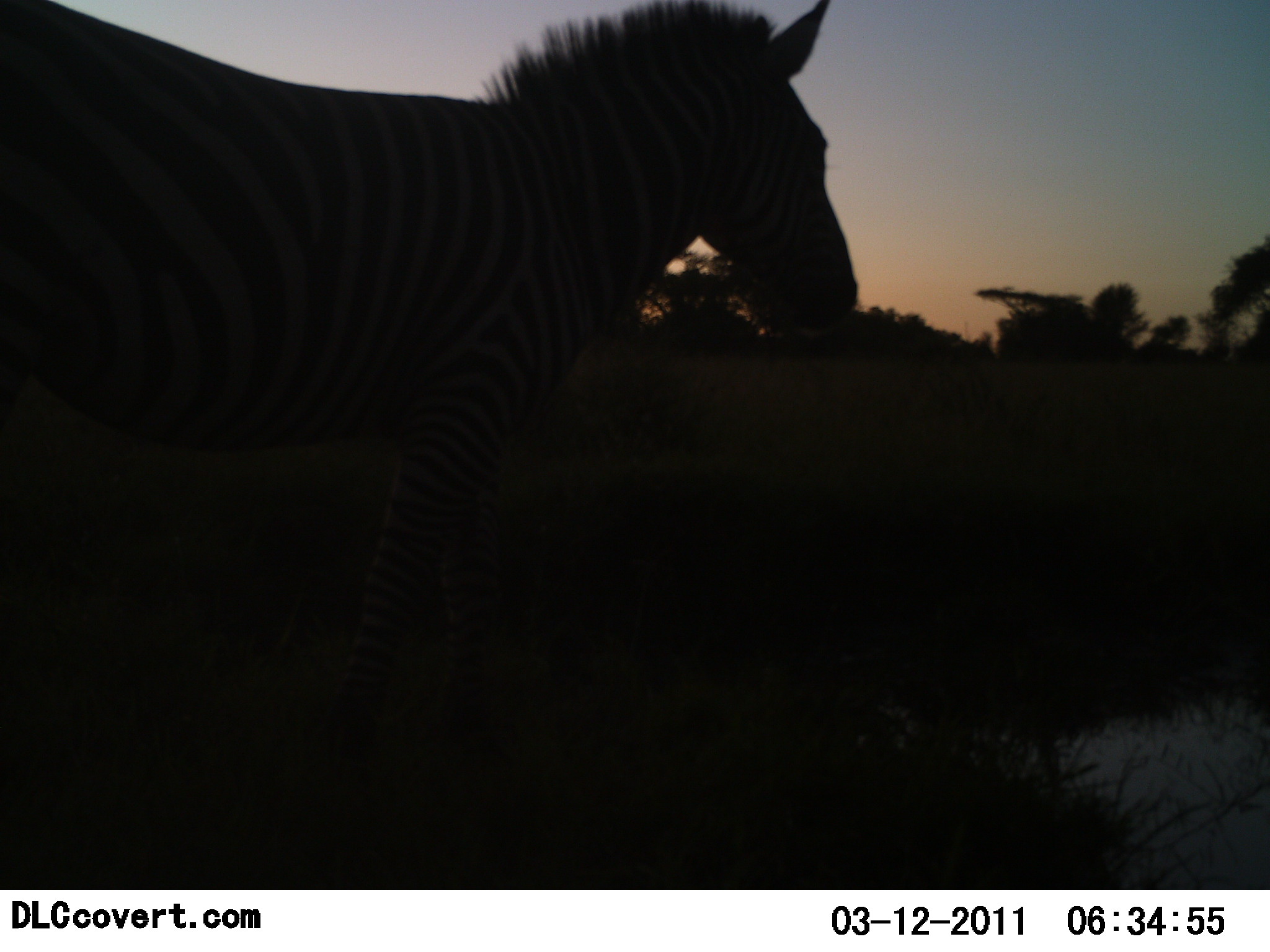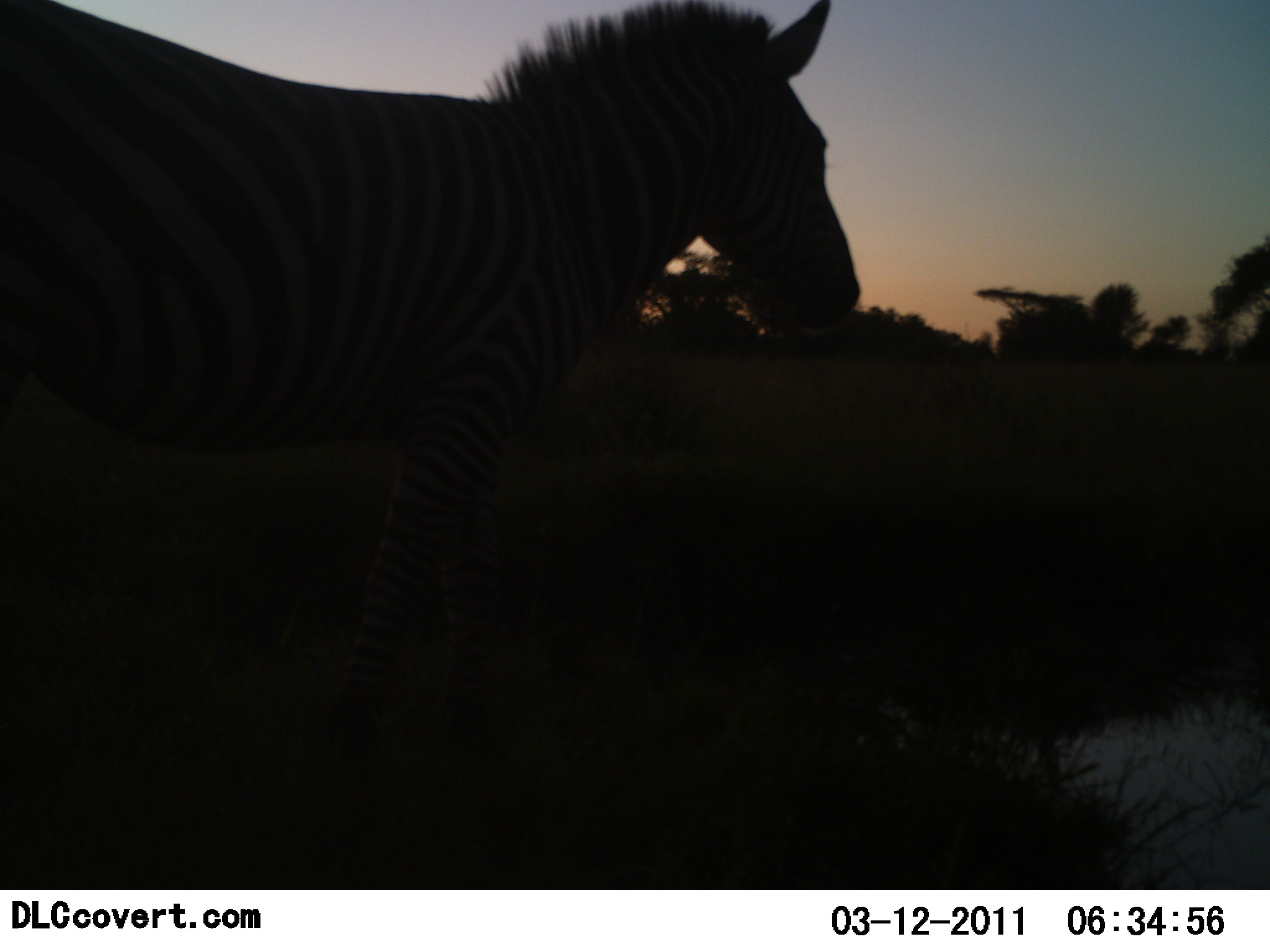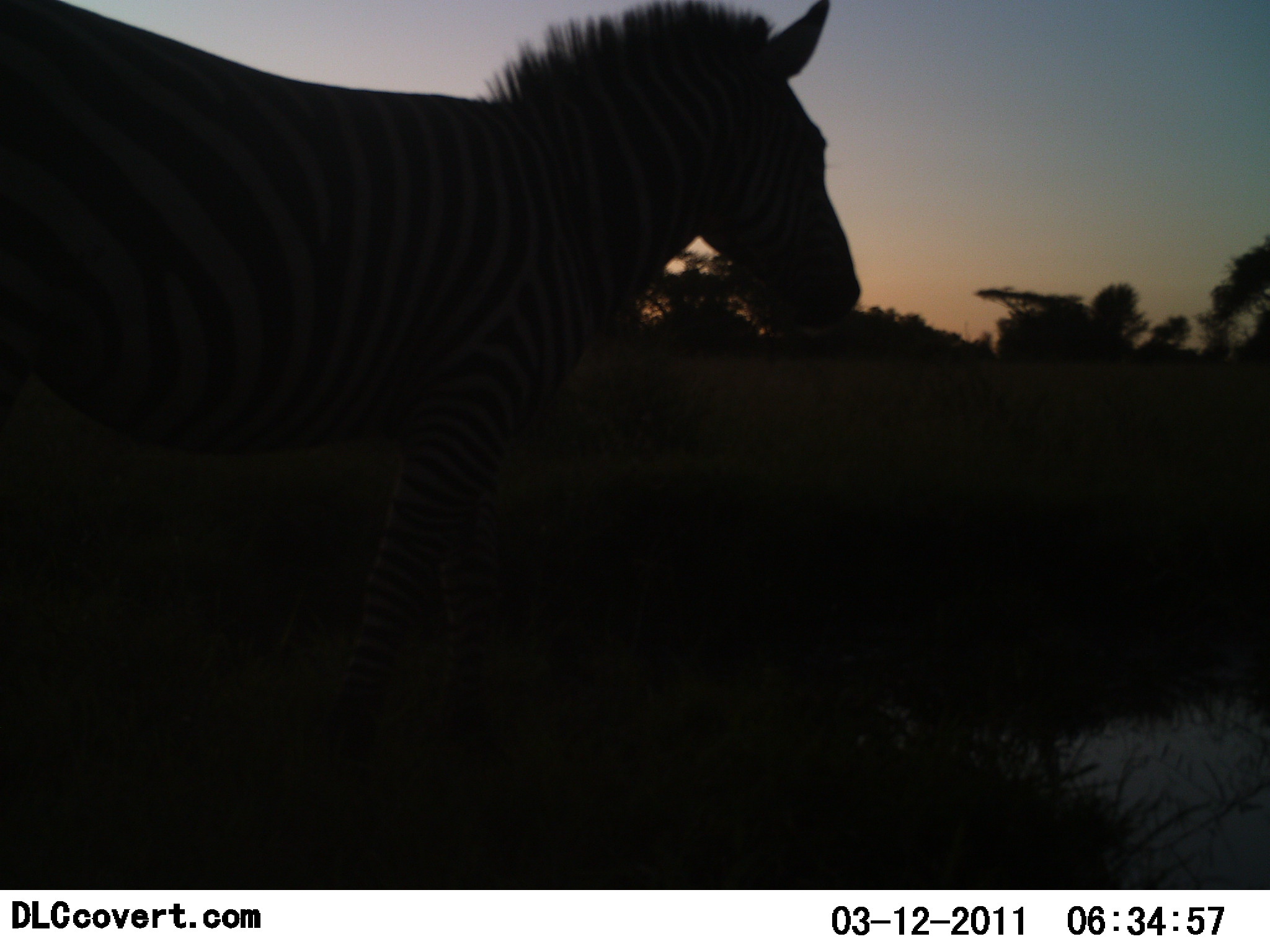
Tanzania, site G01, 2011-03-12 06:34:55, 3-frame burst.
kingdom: Animalia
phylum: Chordata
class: Mammalia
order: Perissodactyla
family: Equidae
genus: Equus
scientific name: Equus quagga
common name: plains zebra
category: zebra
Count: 1.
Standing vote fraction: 100%.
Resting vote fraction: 0%.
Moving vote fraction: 0%.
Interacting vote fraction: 0%.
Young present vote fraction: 0%.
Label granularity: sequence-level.